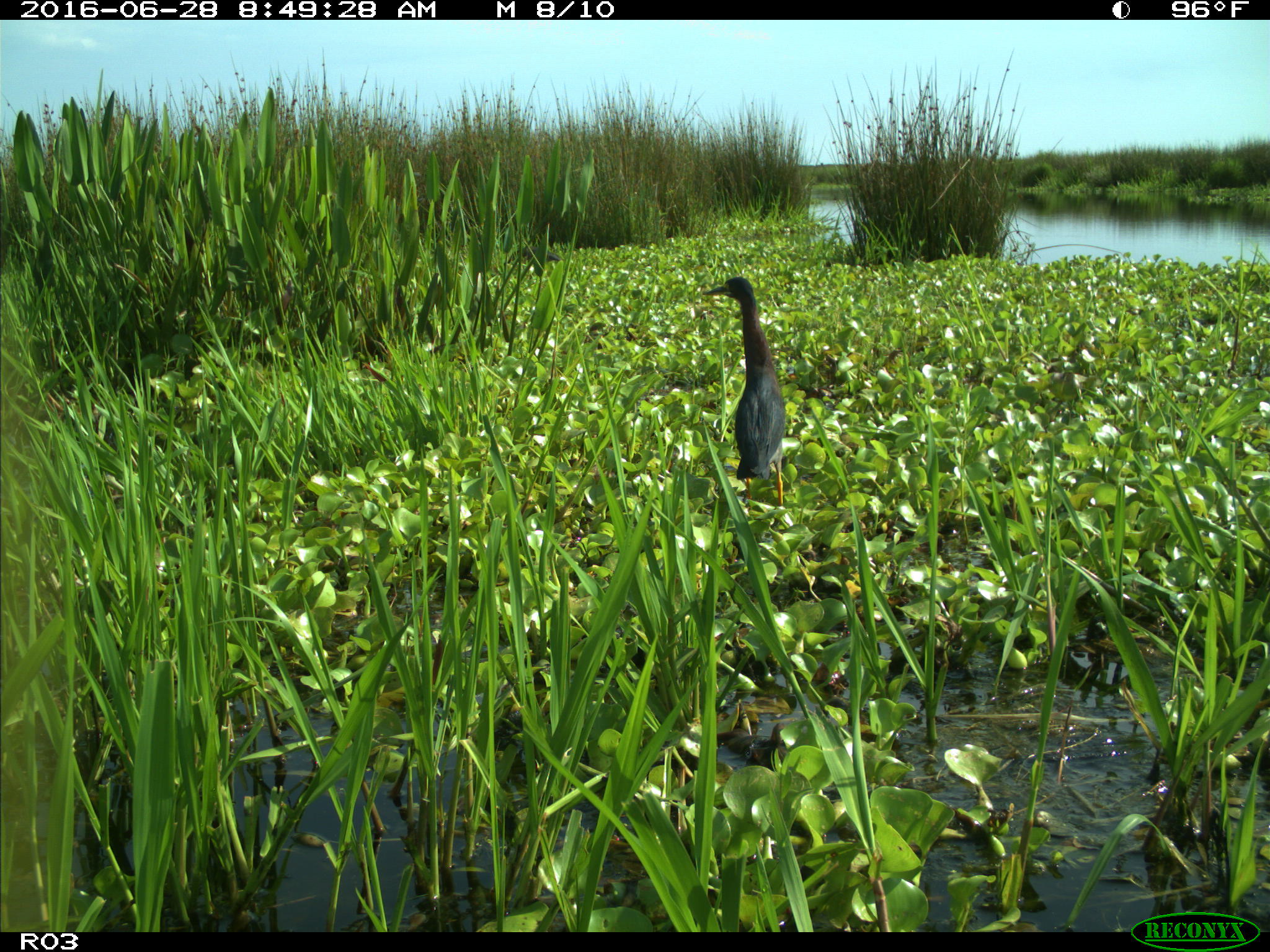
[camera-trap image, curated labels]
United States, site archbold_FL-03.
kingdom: Animalia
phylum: Chordata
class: Aves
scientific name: Aves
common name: birds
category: unidentified bird